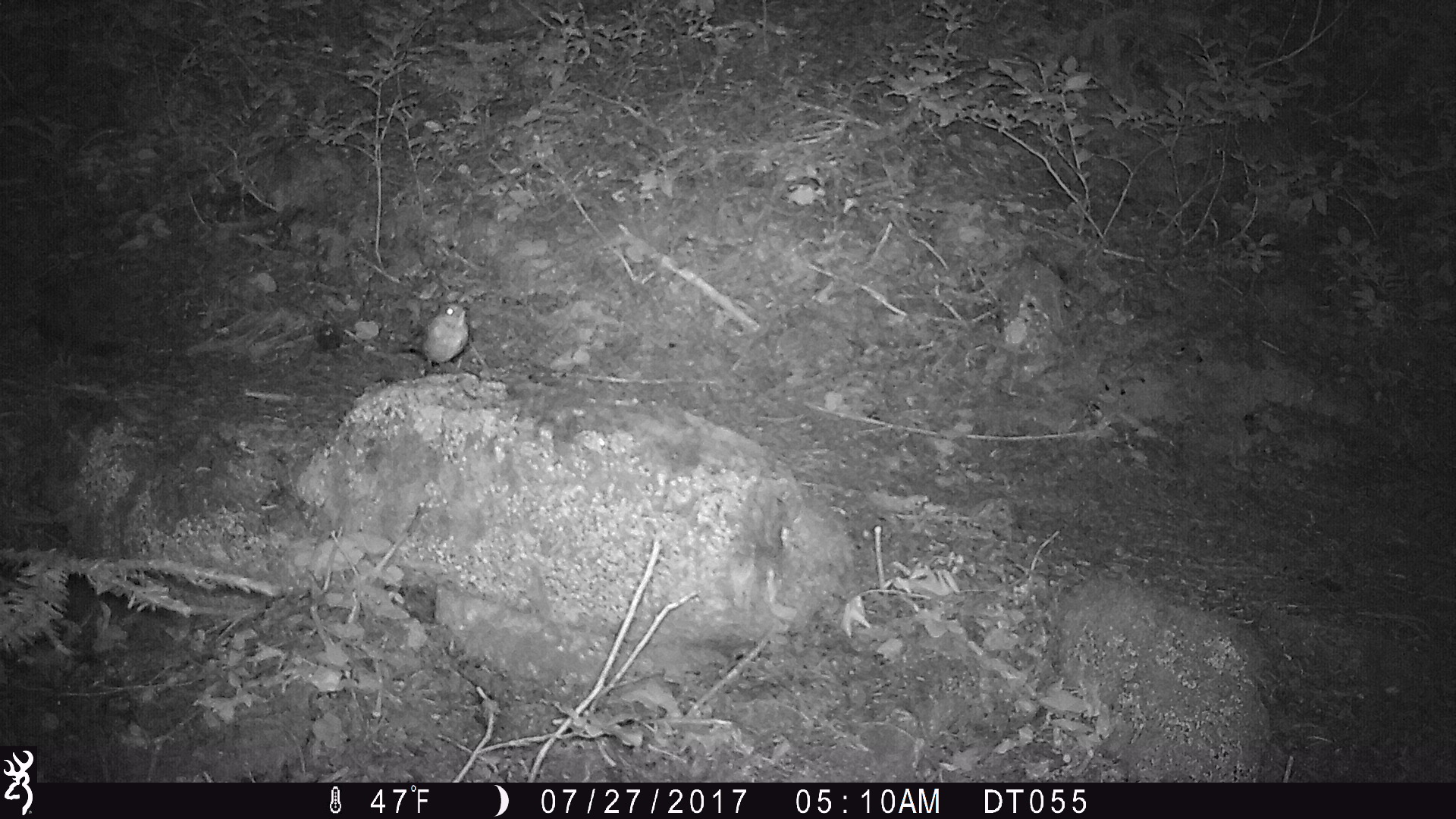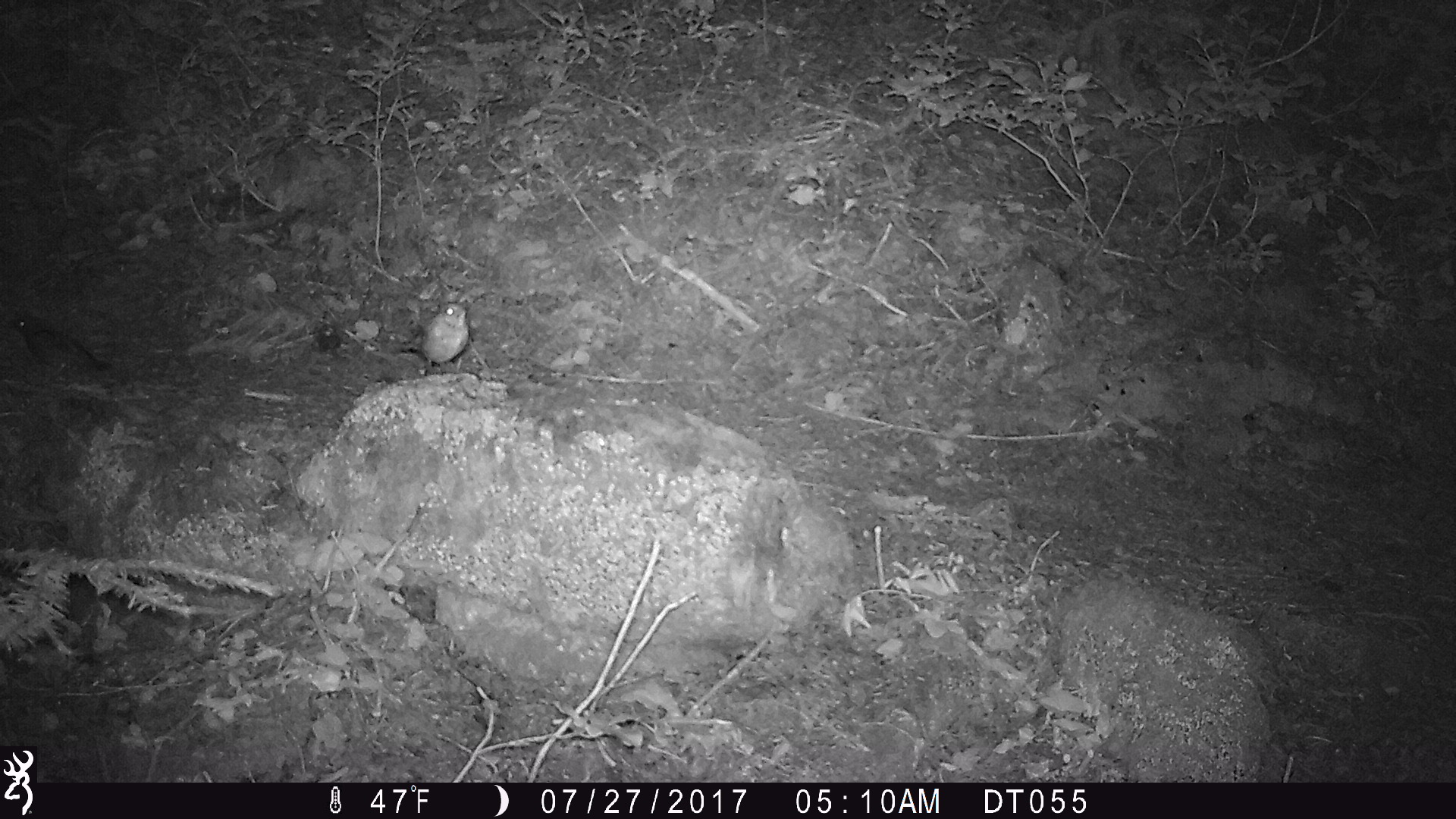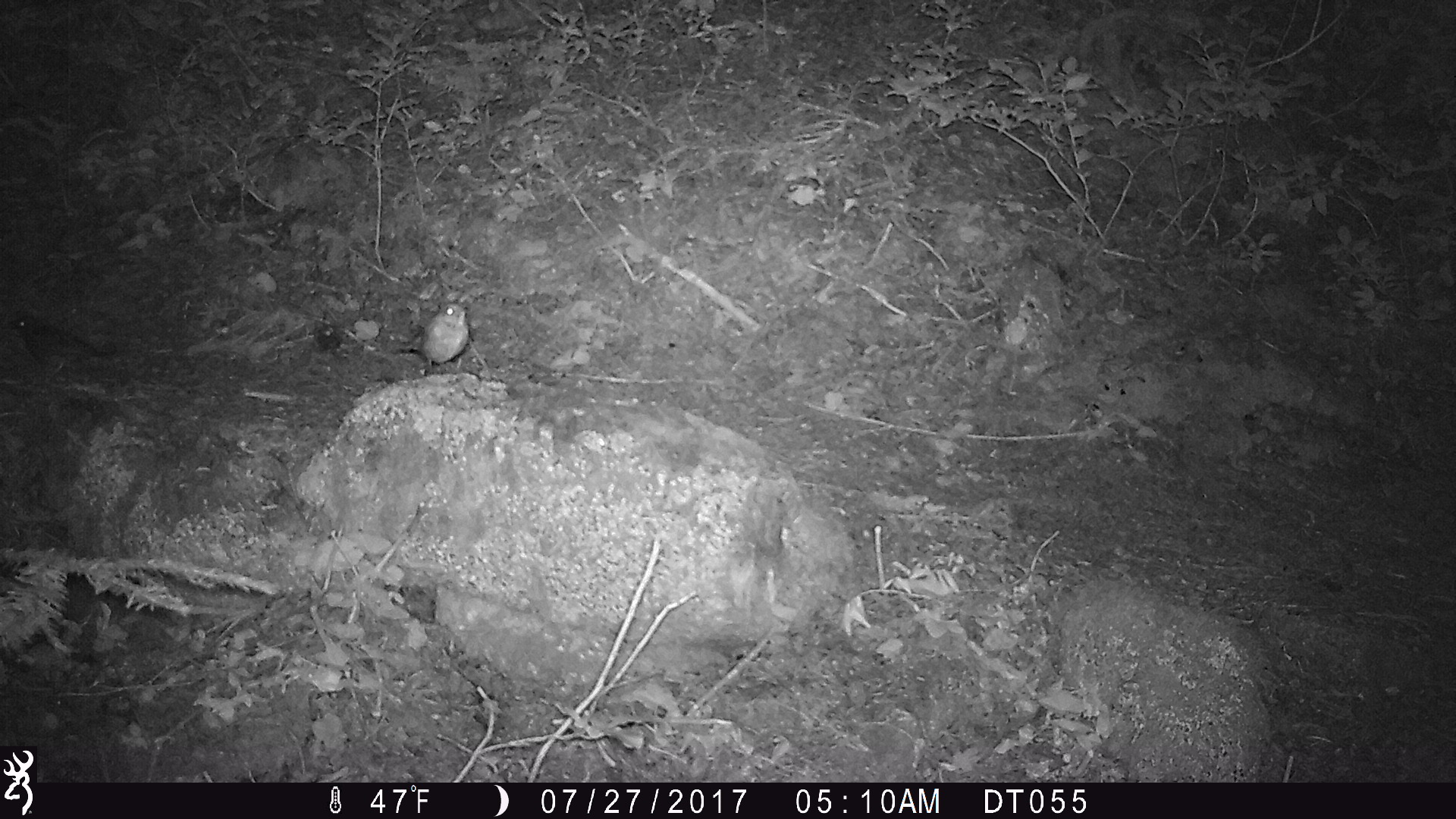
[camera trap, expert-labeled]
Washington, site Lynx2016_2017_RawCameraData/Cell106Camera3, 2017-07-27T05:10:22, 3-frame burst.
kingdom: Animalia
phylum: Chordata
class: Aves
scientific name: Aves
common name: birds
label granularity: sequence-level